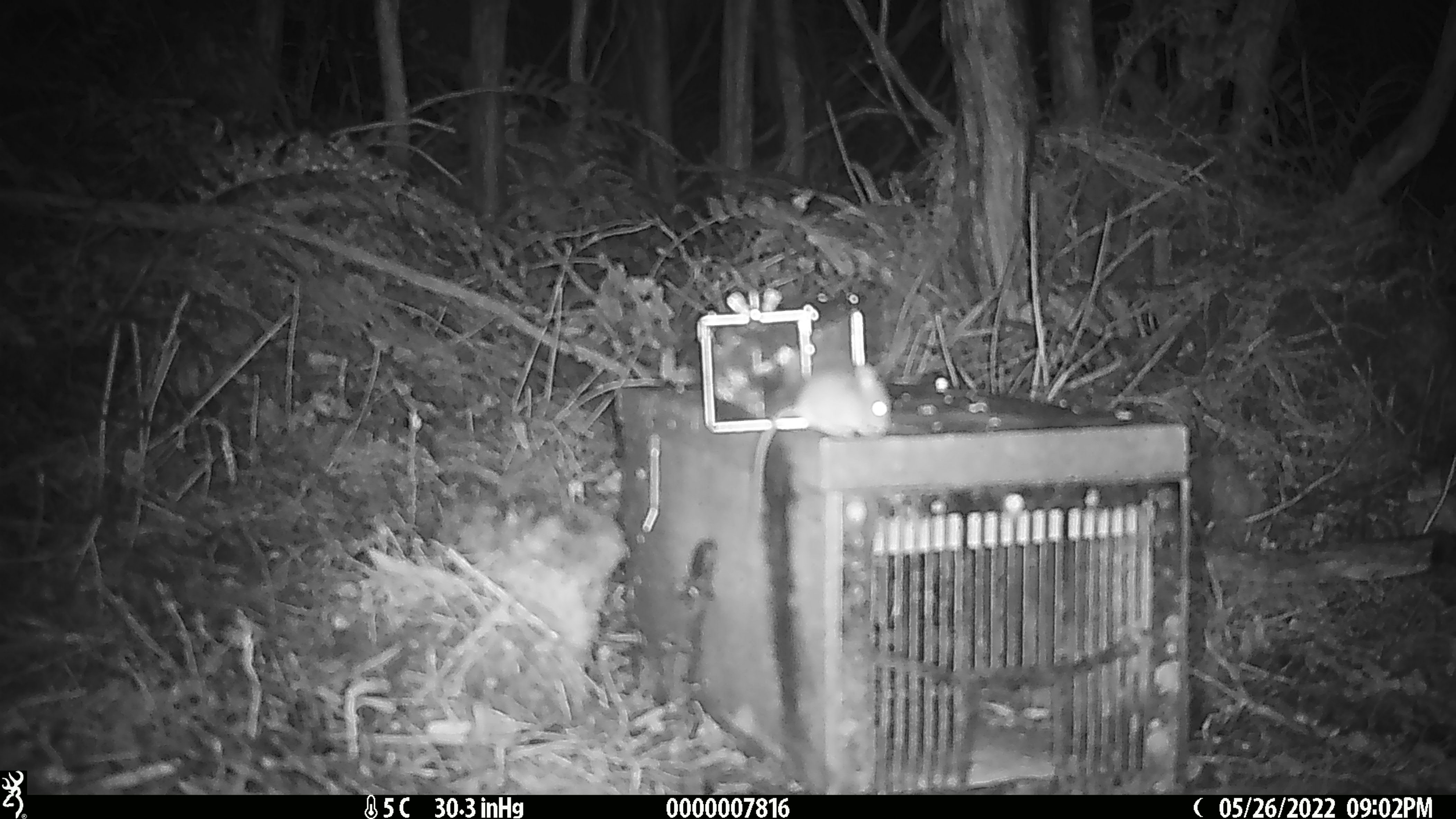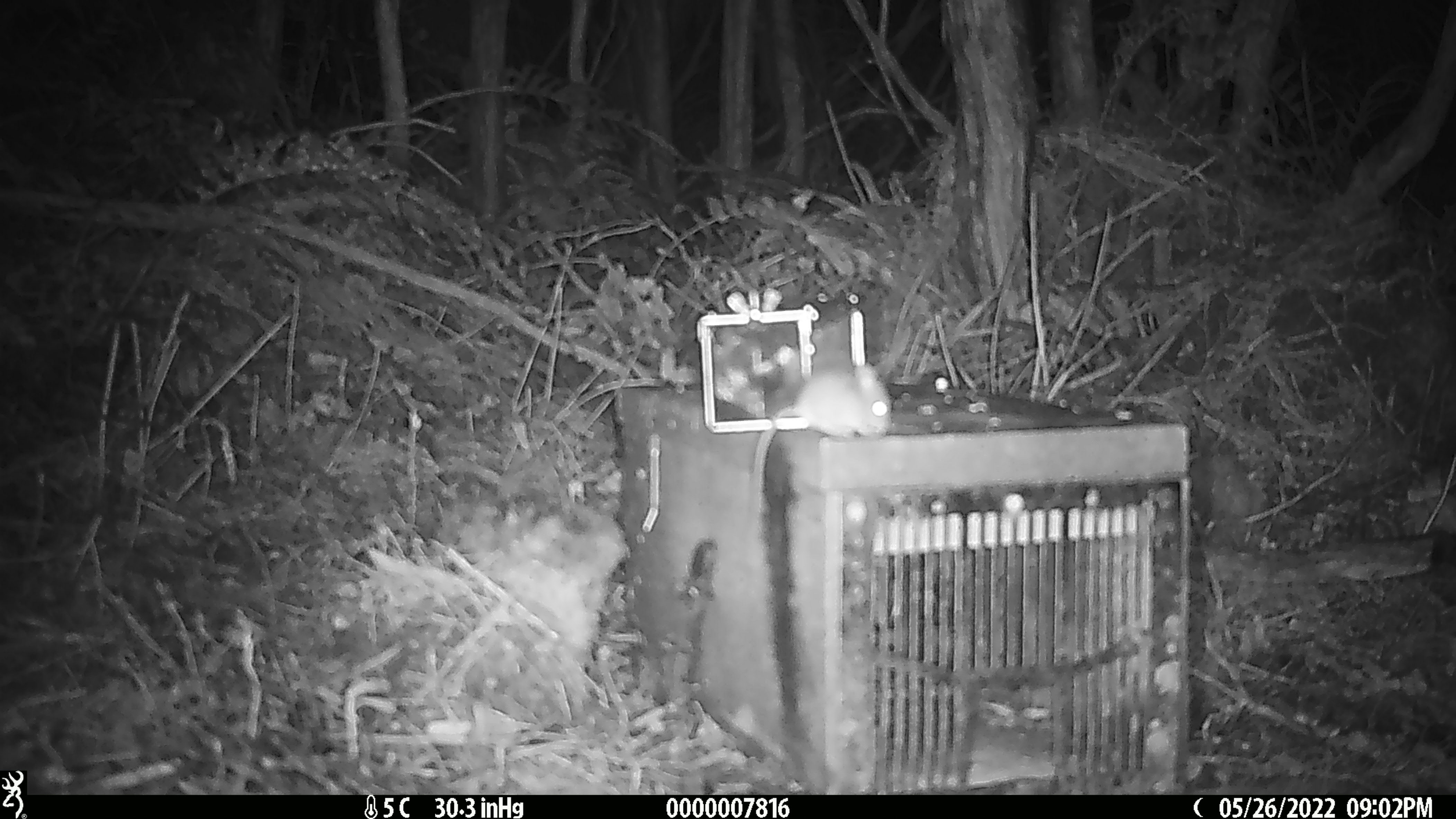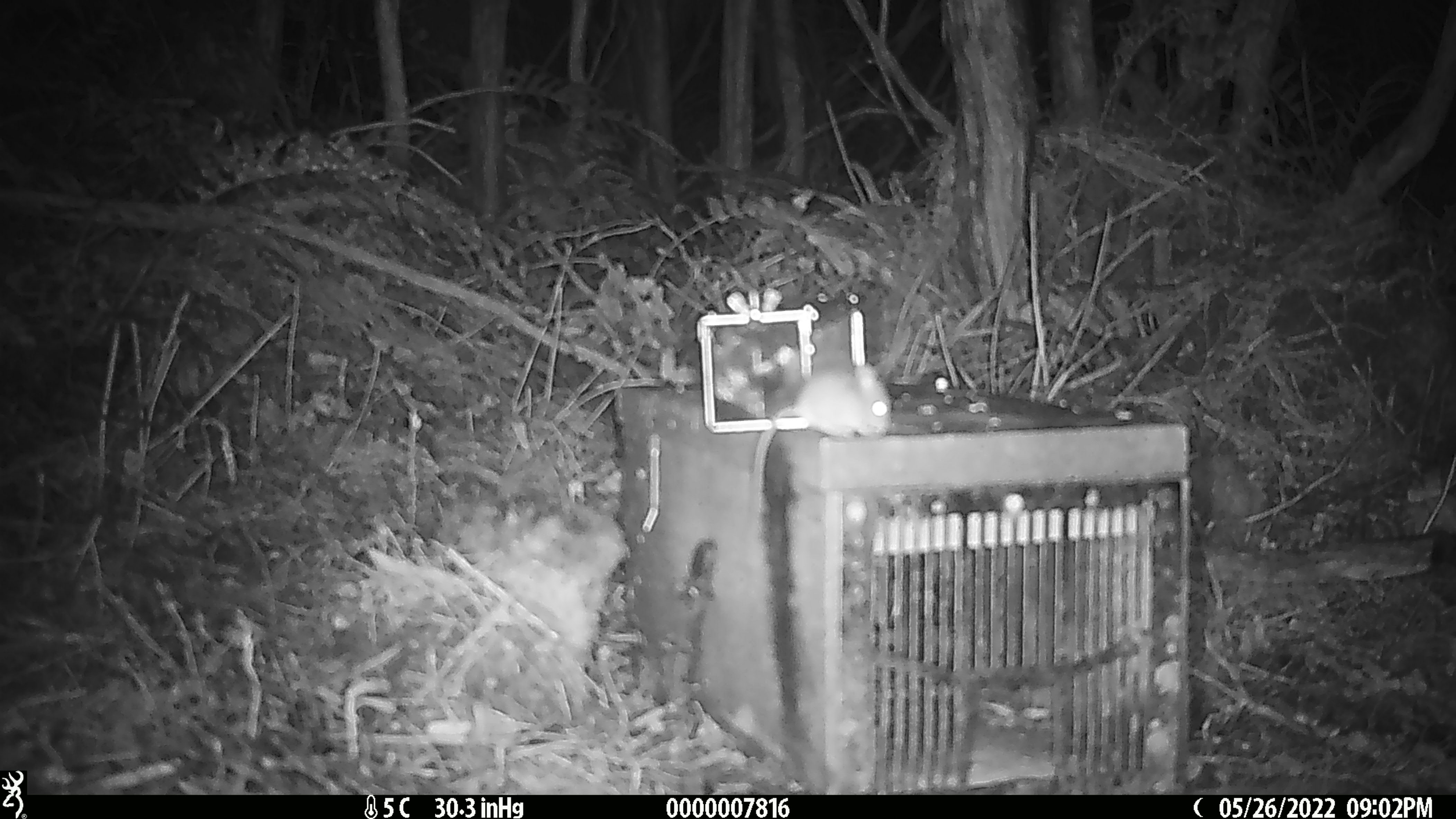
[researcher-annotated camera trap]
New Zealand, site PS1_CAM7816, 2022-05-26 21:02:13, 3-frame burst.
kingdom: Animalia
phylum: Chordata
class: Mammalia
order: Rodentia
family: Muridae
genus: Mus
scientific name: Mus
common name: mouse